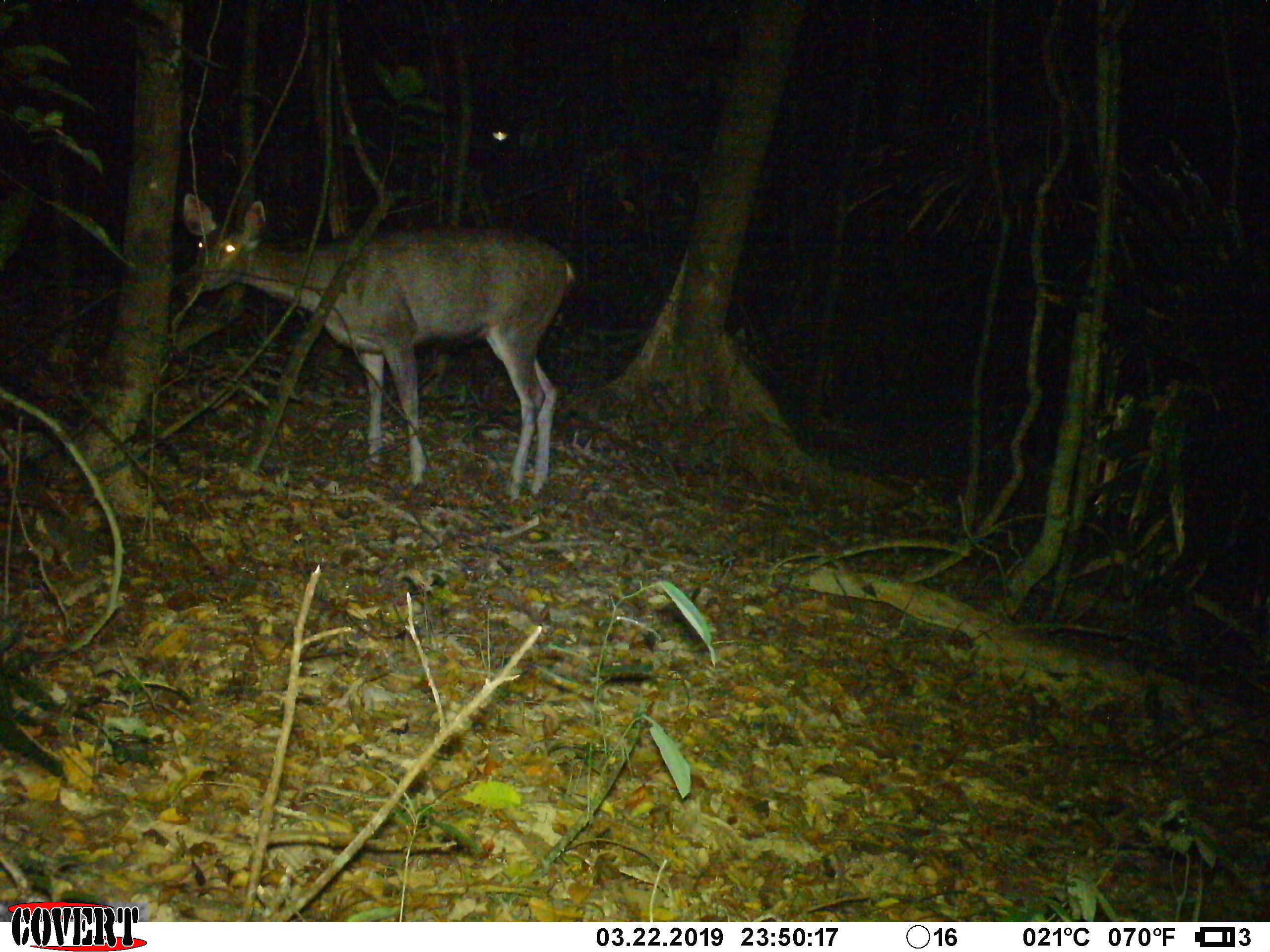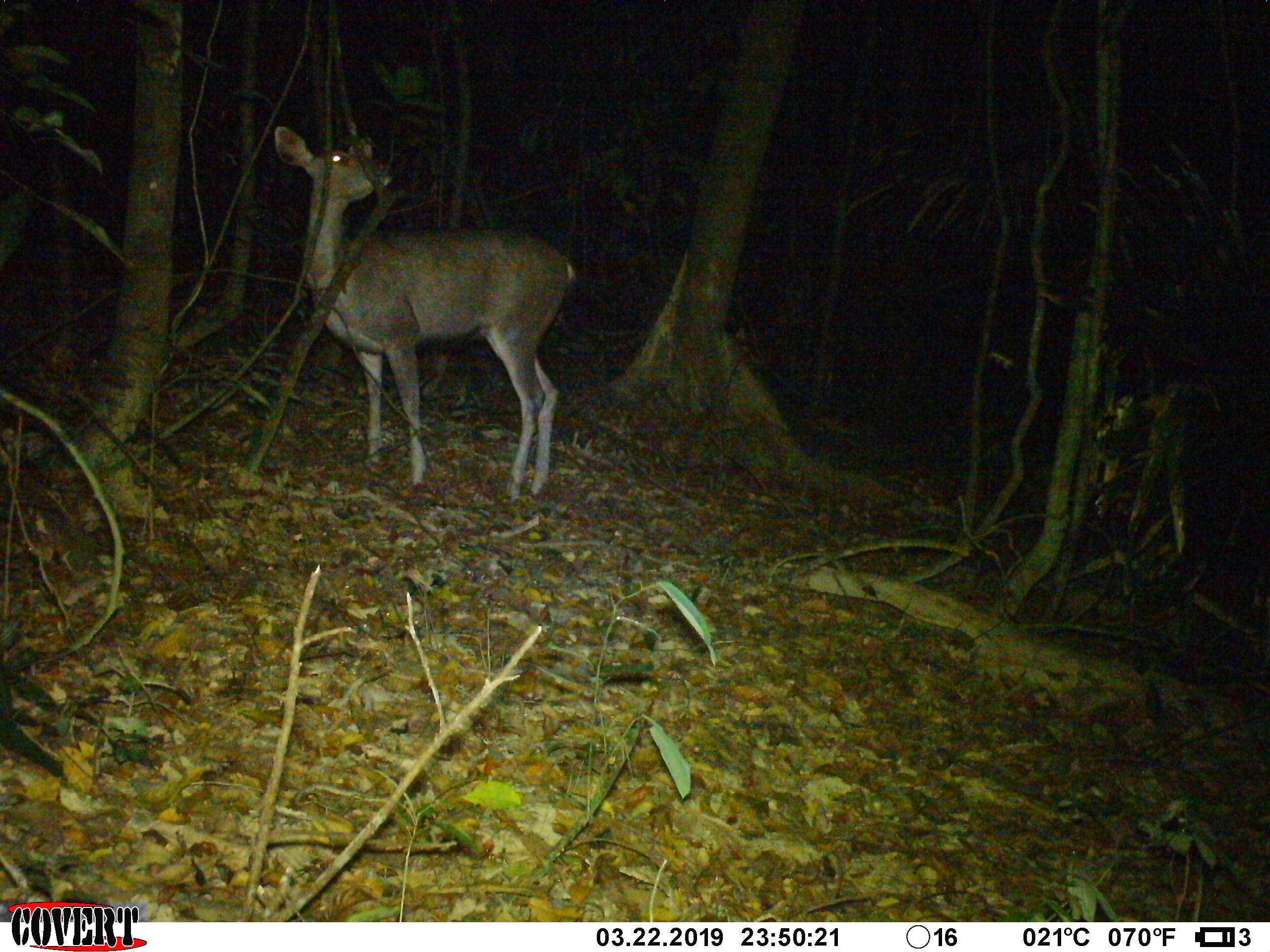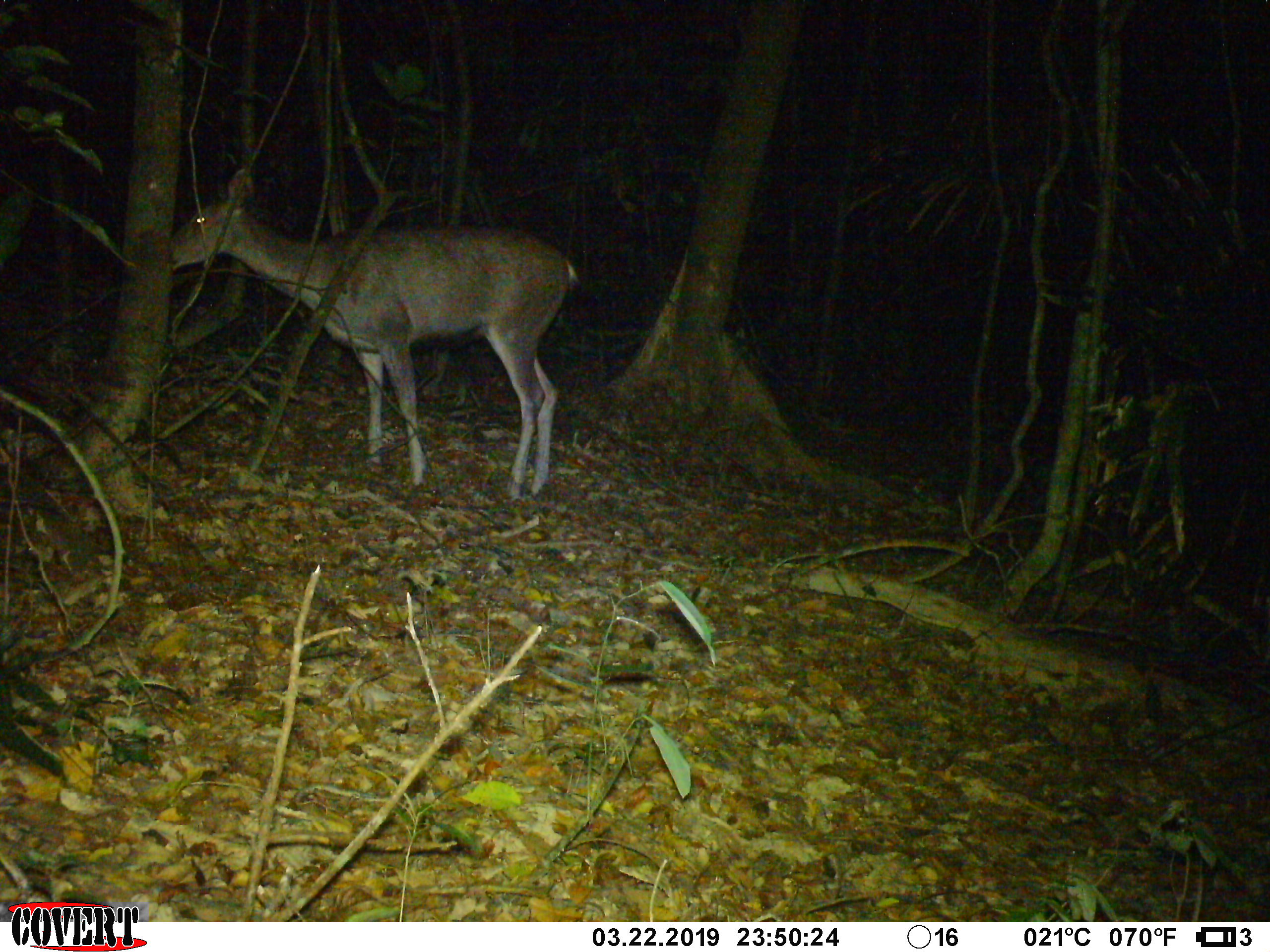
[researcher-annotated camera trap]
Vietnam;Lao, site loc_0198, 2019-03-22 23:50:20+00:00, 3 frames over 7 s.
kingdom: Animalia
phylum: Chordata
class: Mammalia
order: Artiodactyla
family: Cervidae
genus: Rusa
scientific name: Rusa unicolor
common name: sambar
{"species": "sambar (Rusa unicolor)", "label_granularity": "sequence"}